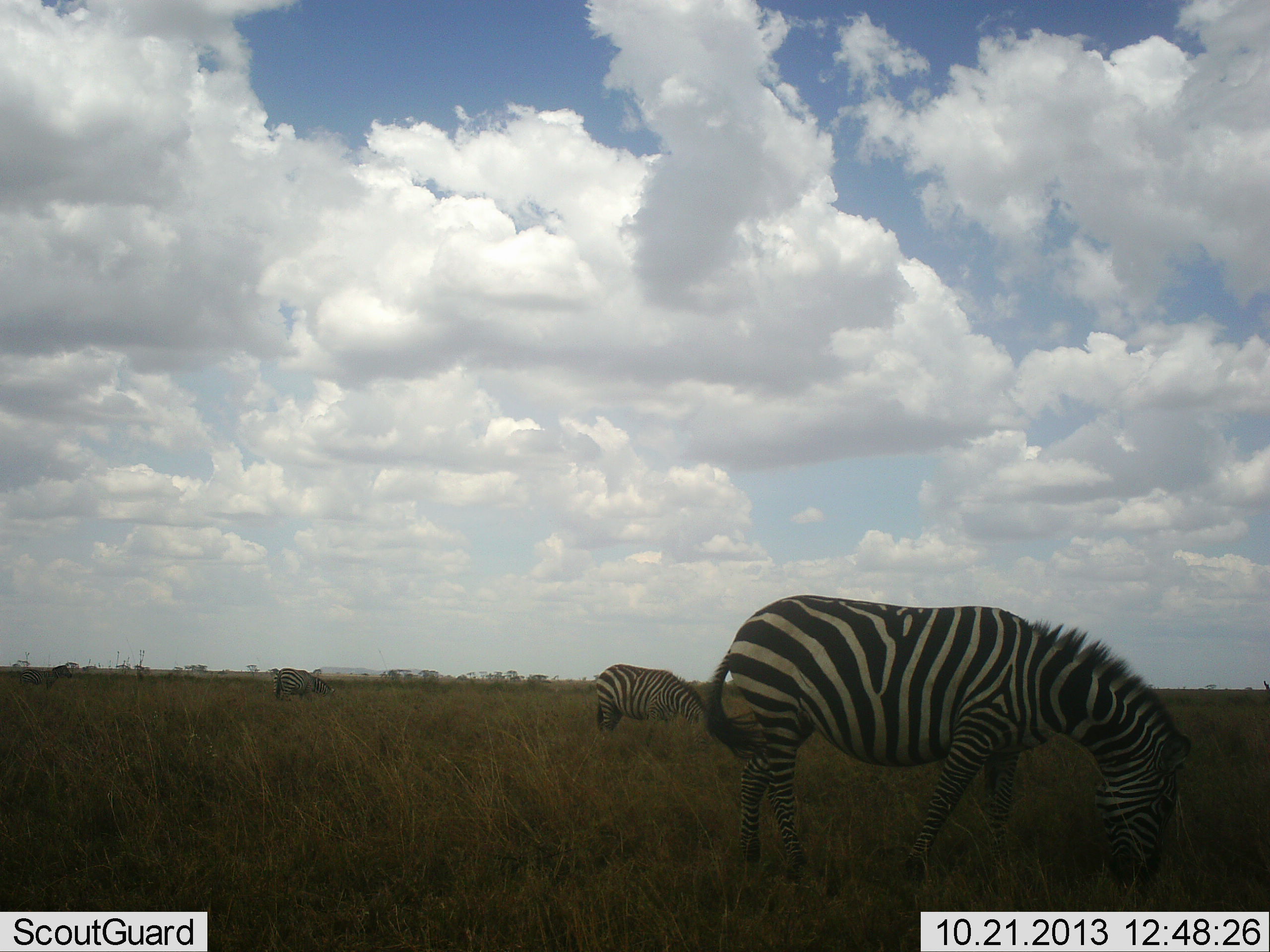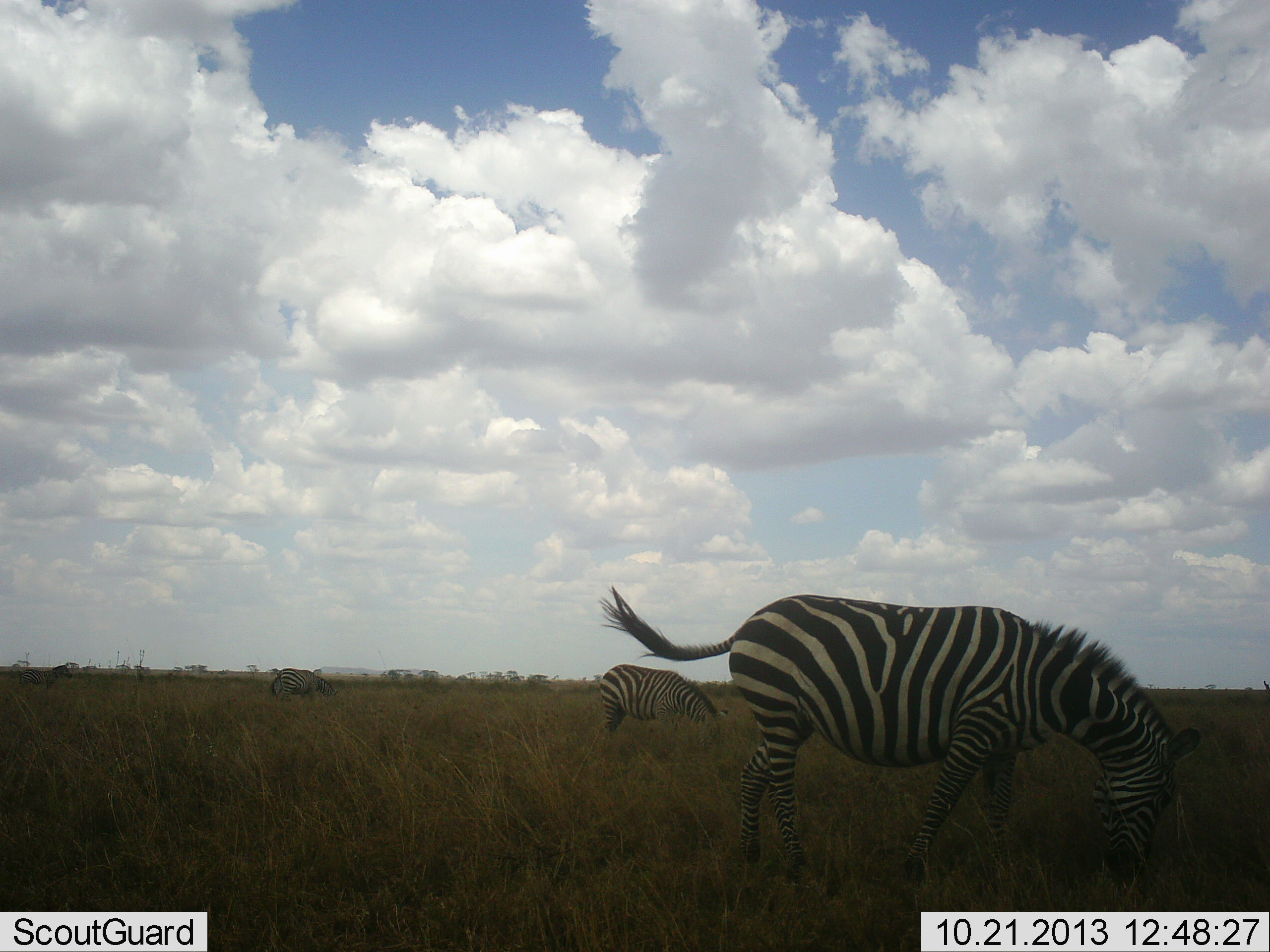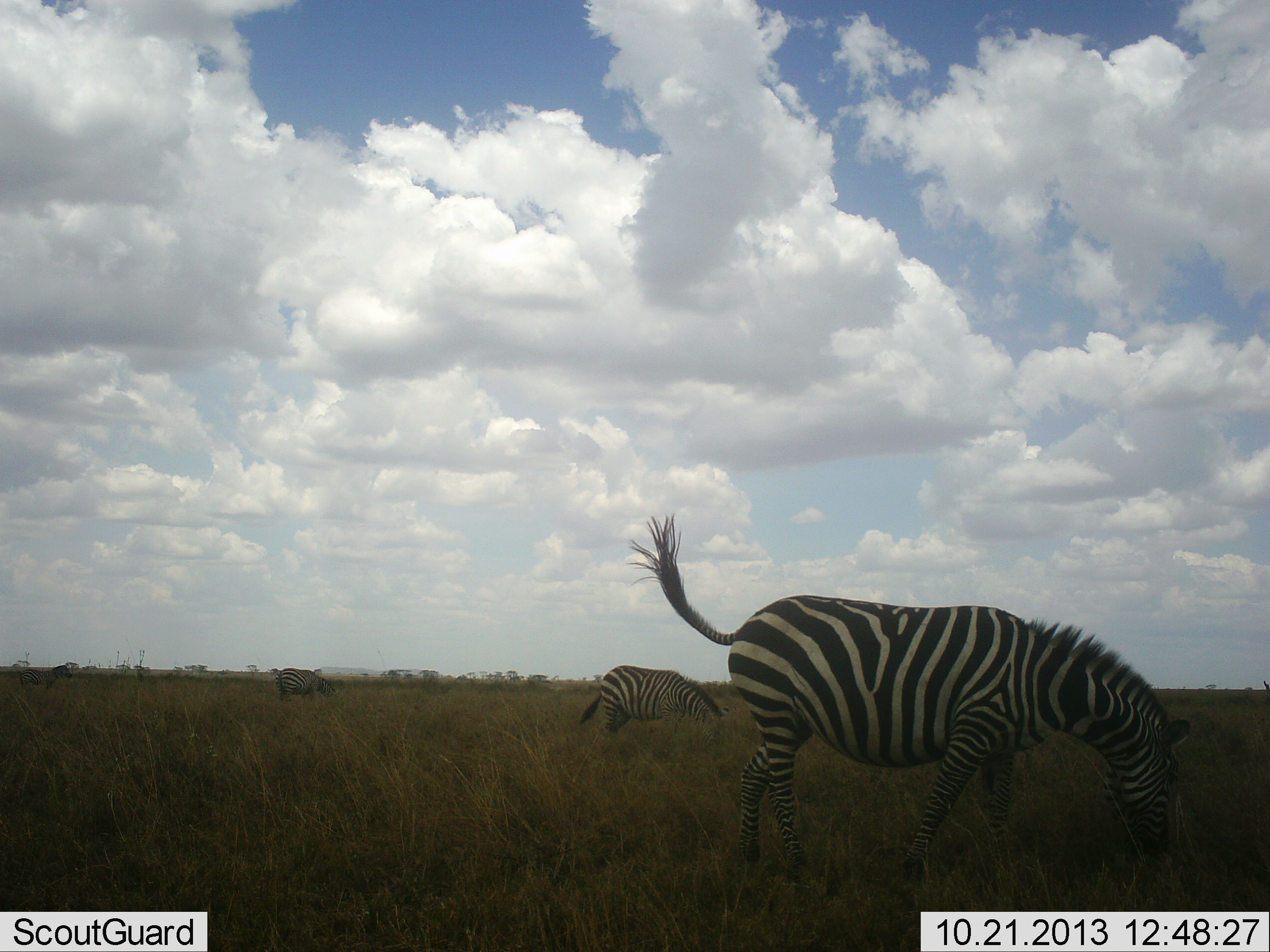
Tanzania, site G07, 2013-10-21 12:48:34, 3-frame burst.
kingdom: Animalia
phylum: Chordata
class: Mammalia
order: Perissodactyla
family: Equidae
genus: Equus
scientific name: Equus quagga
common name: plains zebra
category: zebra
Zebra (plains zebra) (Equus quagga), count 3. Behavior (volunteer vote fractions): standing 50%, resting 0%, moving 10%, interacting 0%. Young present (vote fraction): 0%. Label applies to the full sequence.